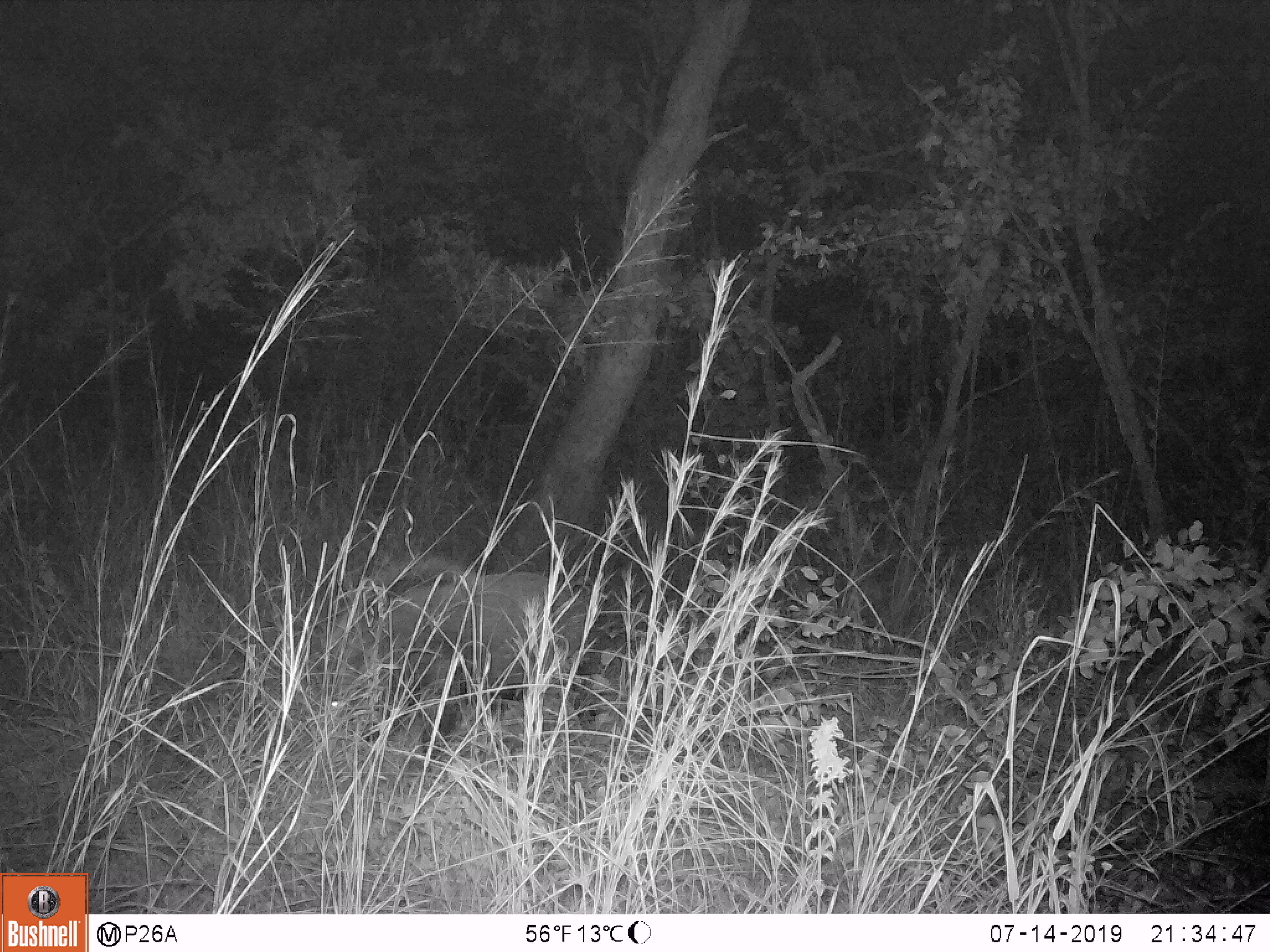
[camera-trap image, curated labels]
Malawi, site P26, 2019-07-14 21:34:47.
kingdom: Animalia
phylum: Chordata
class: Mammalia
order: Artiodactyla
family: Suidae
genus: Potamochoerus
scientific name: Potamochoerus larvatus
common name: bushpig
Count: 1.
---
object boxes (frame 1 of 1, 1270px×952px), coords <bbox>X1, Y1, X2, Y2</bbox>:
bushpig: <bbox>302, 549, 582, 774</bbox>